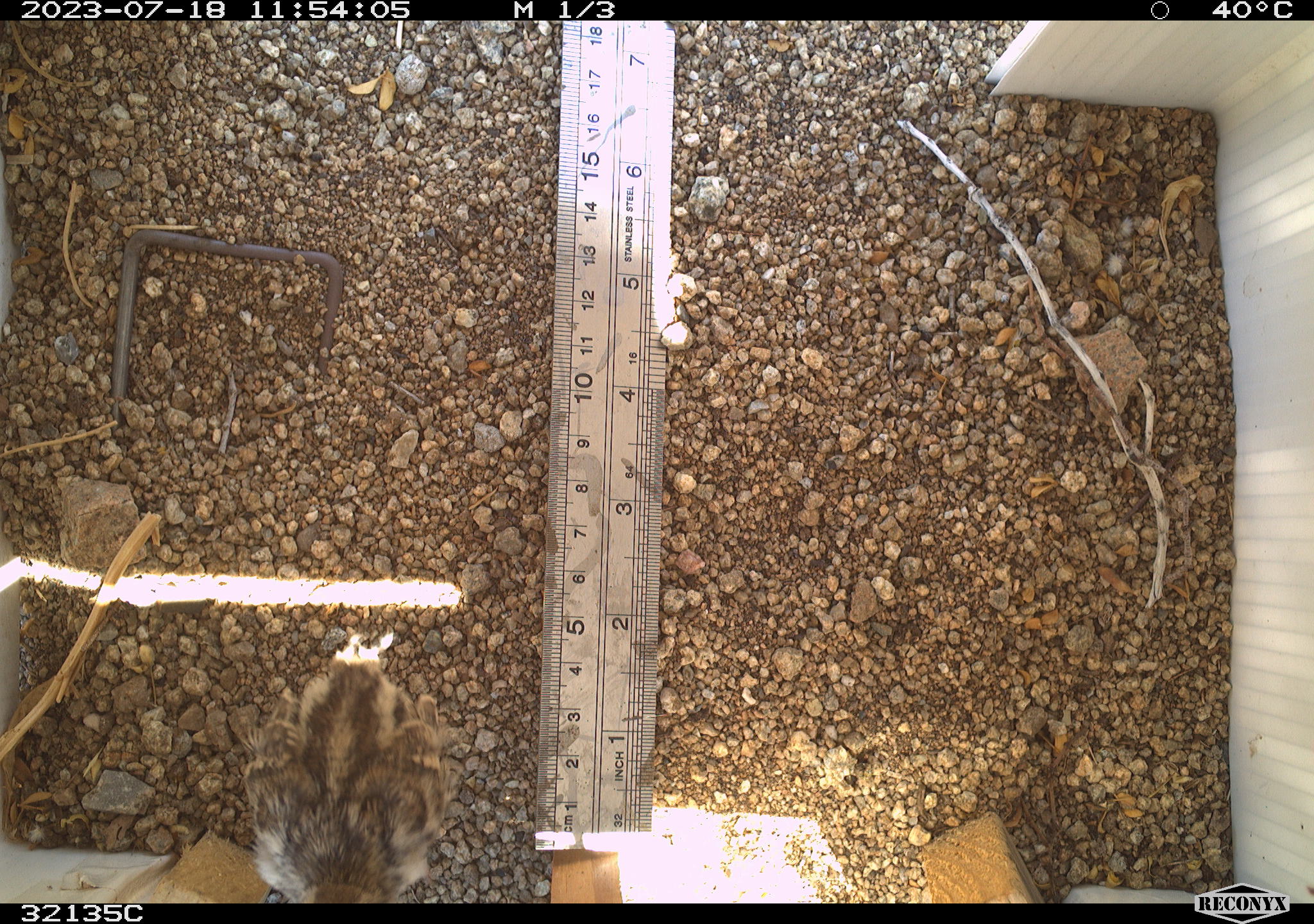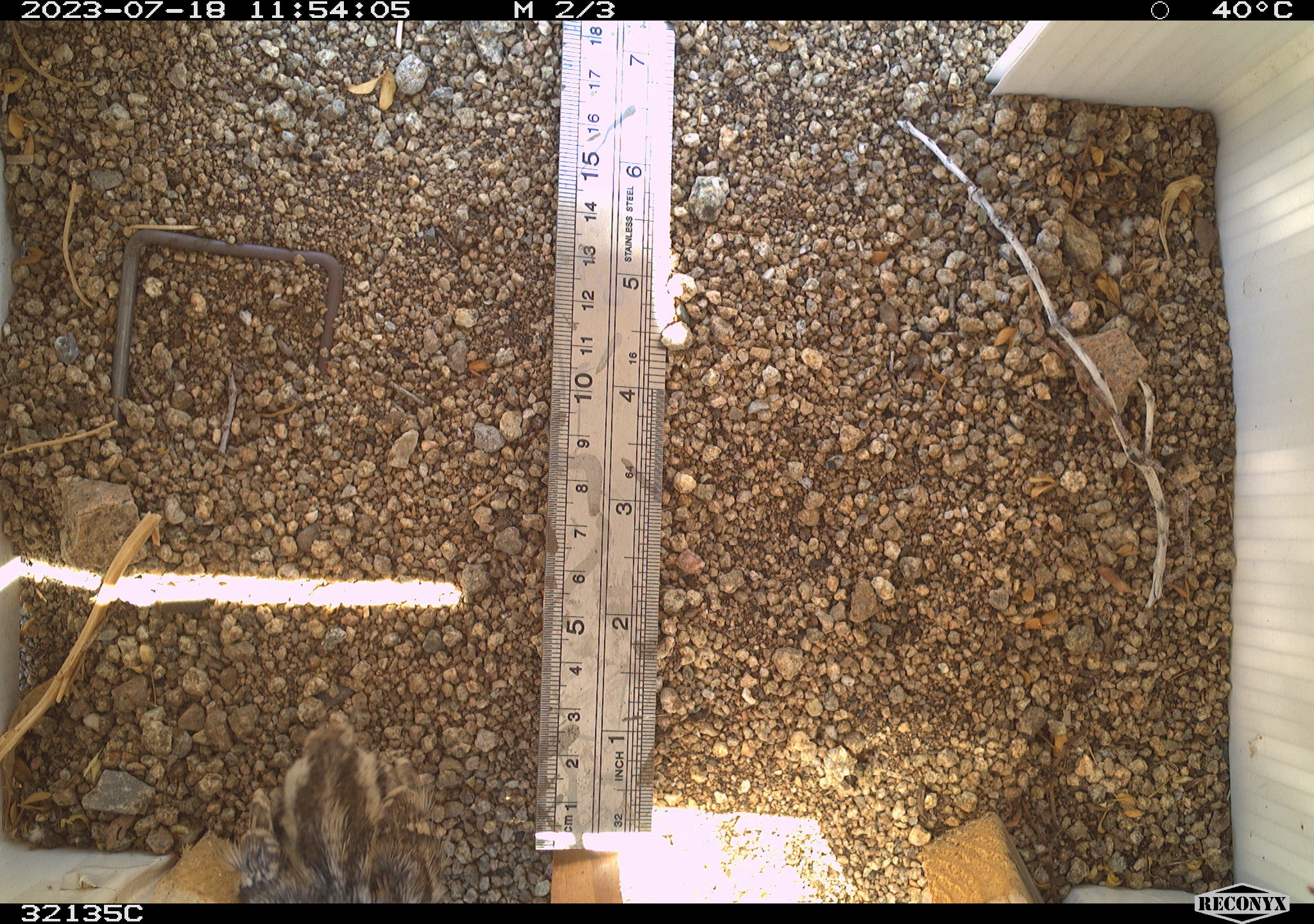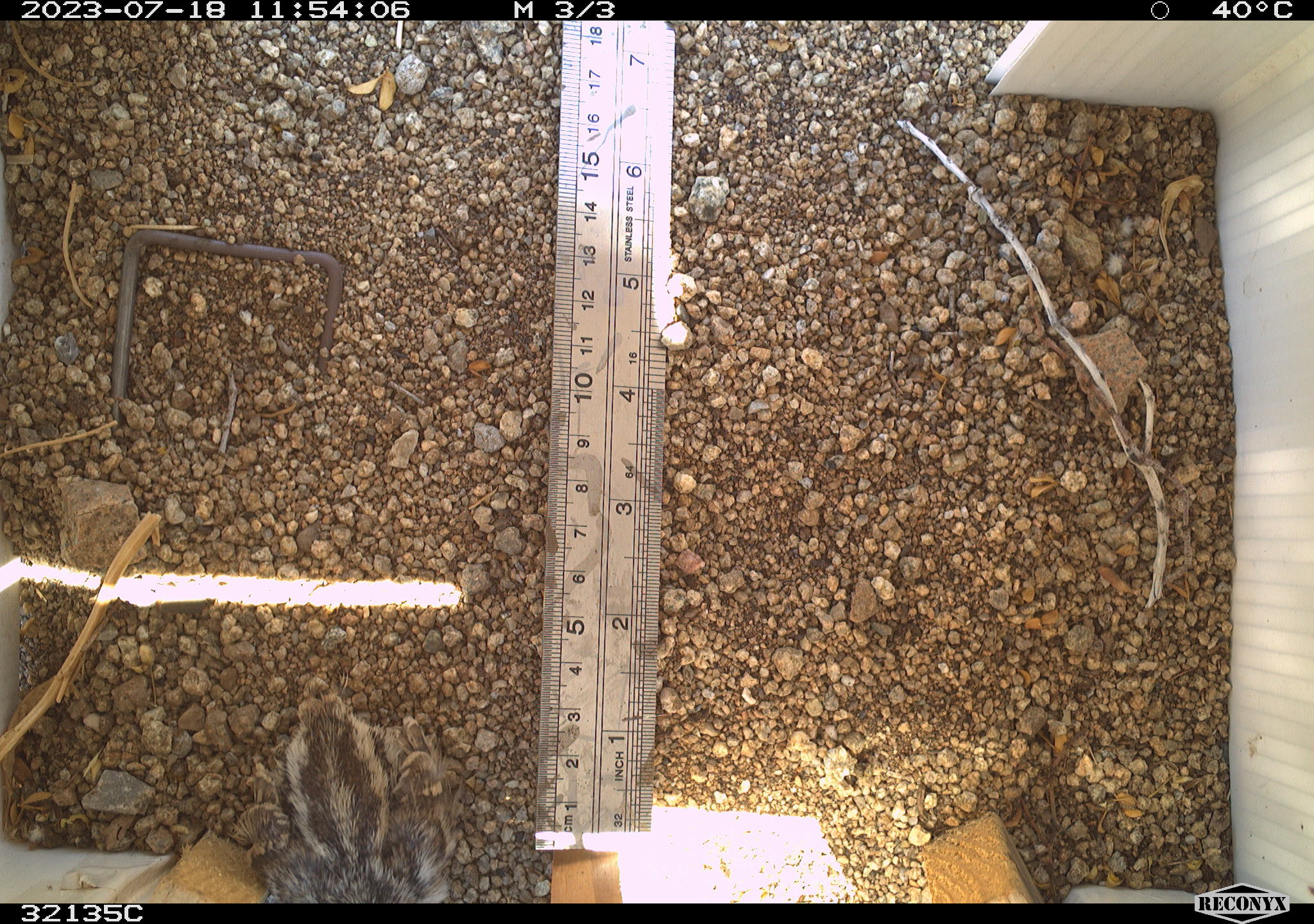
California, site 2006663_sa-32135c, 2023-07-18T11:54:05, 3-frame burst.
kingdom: Animalia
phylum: Chordata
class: Aves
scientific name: Aves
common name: bird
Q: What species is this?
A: Bird (Aves).